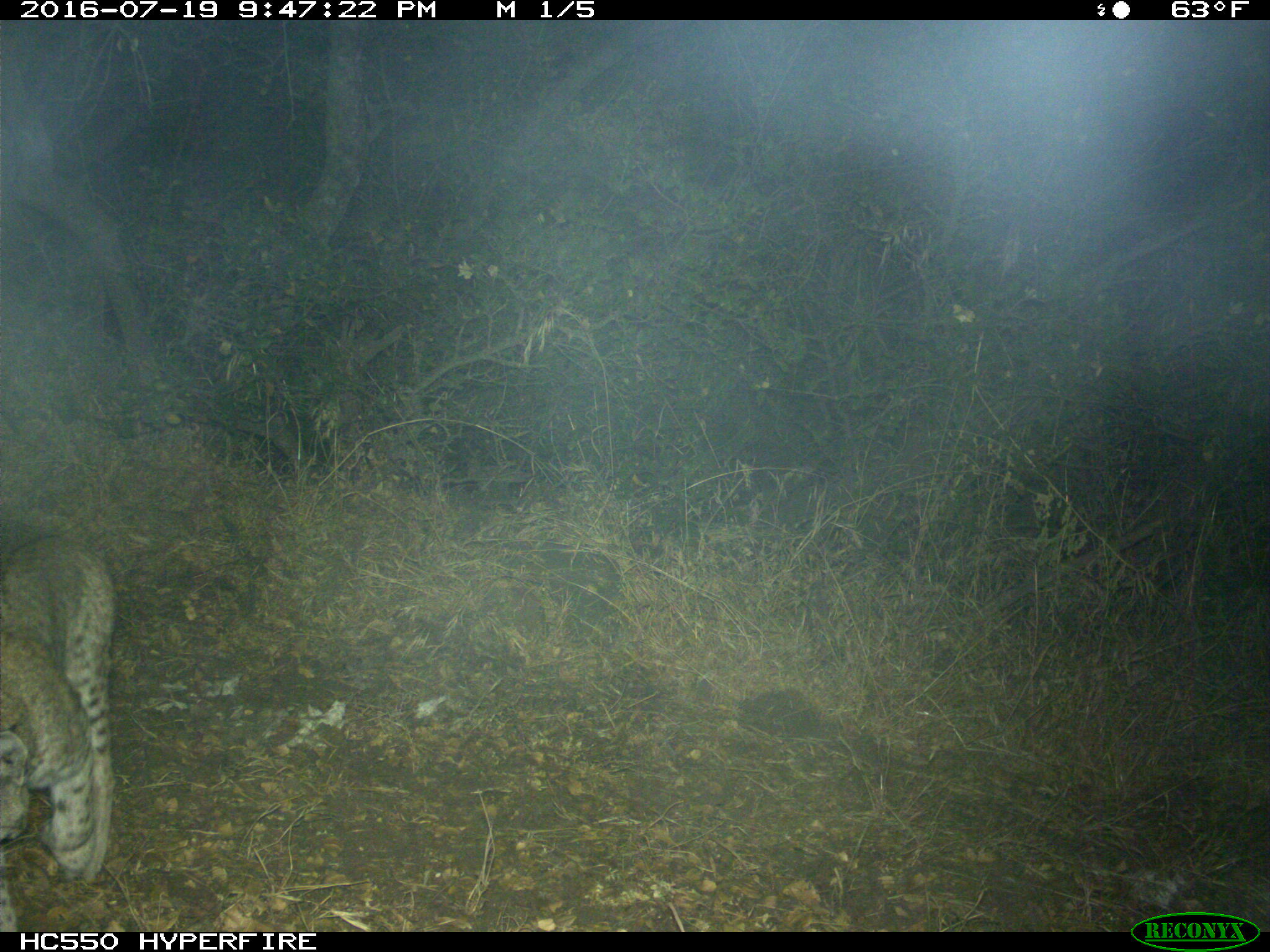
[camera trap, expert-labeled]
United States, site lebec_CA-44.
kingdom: Animalia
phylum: Chordata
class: Mammalia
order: Carnivora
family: Felidae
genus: Lynx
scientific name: Lynx rufus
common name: bobcat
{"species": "Lynx rufus (bobcat)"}